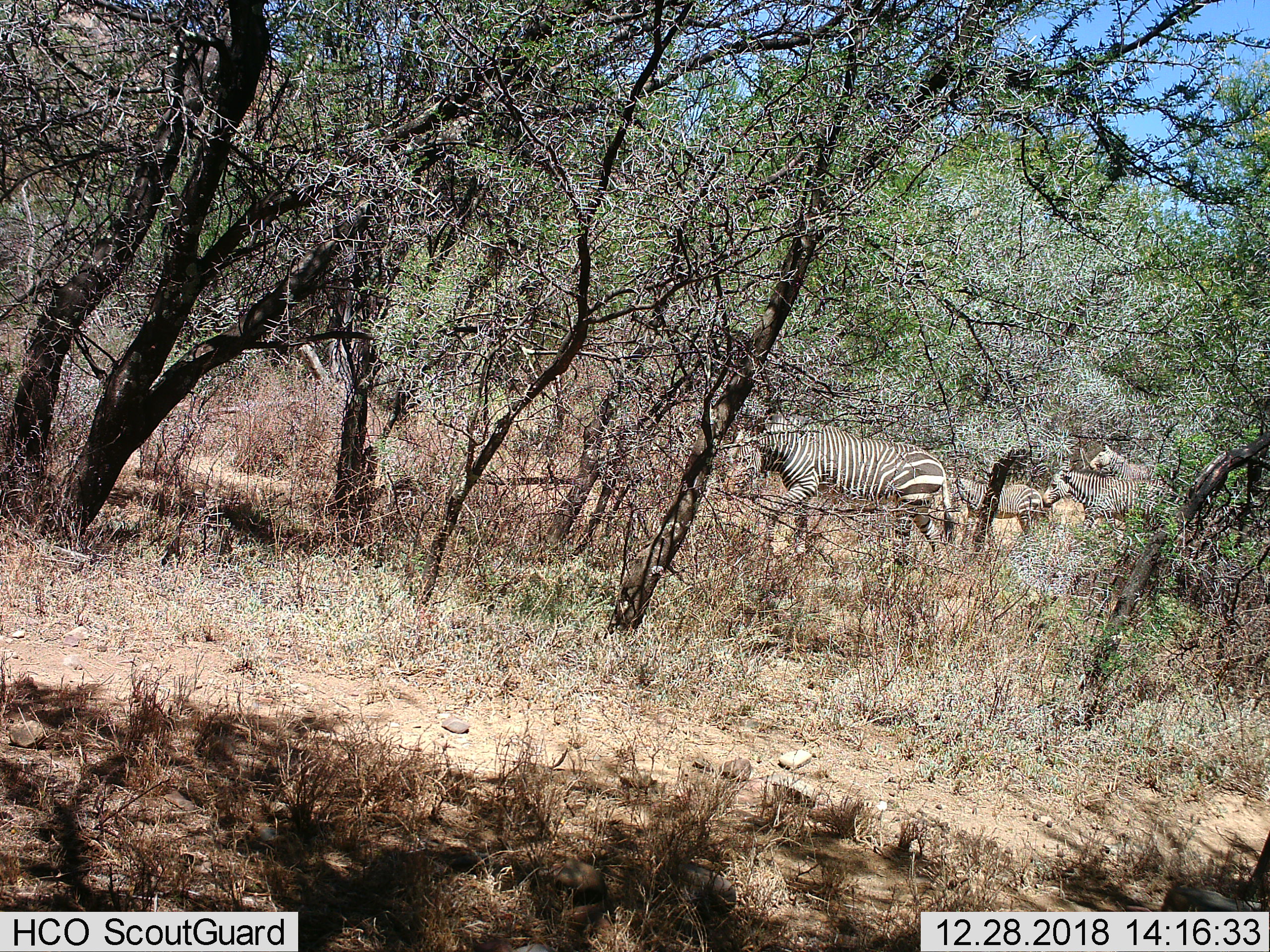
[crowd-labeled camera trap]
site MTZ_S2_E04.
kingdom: Animalia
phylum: Chordata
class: Mammalia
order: Perissodactyla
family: Equidae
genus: Equus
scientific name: Equus zebra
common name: mountain zebra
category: zebramountain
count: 4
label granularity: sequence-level